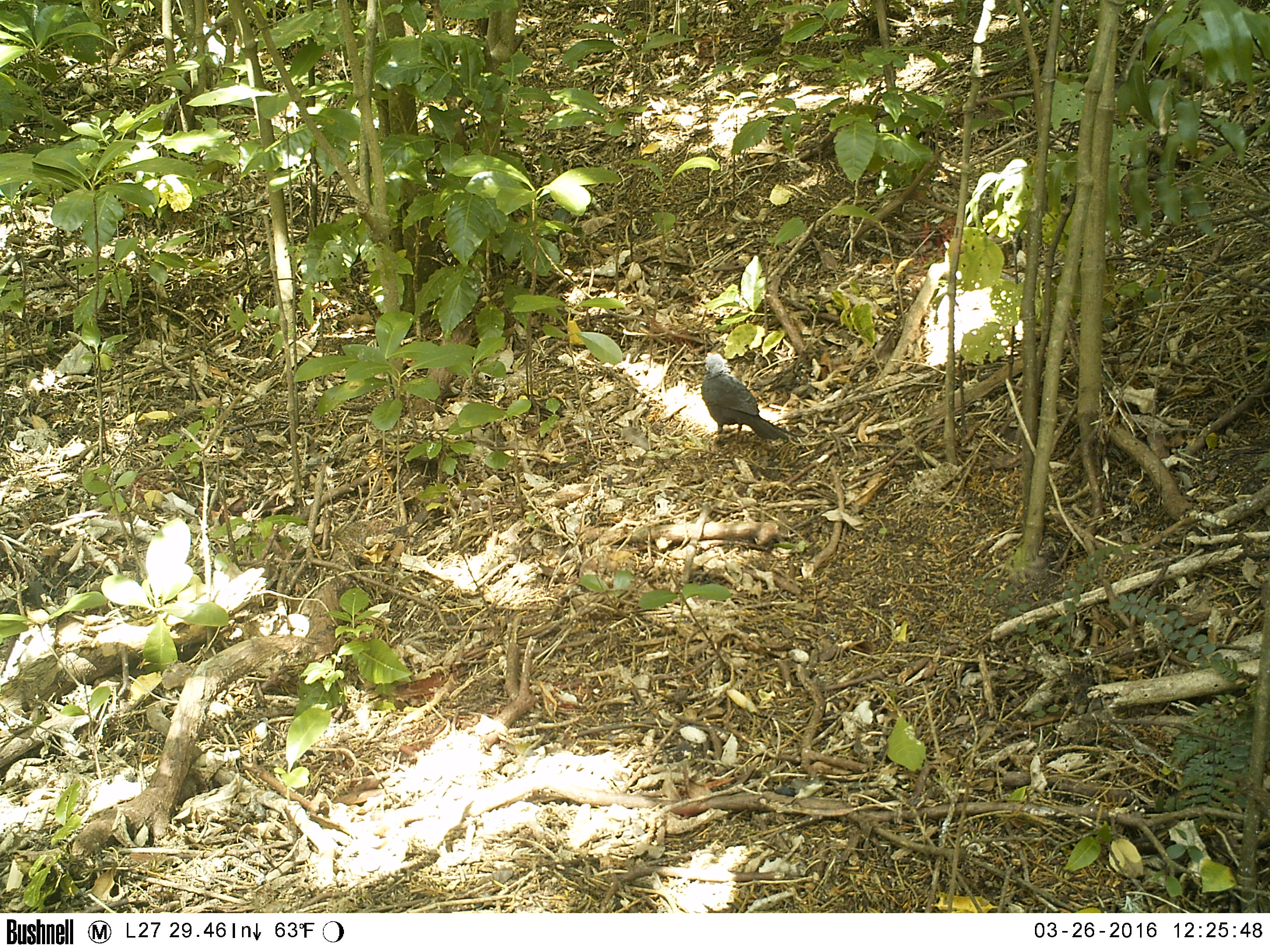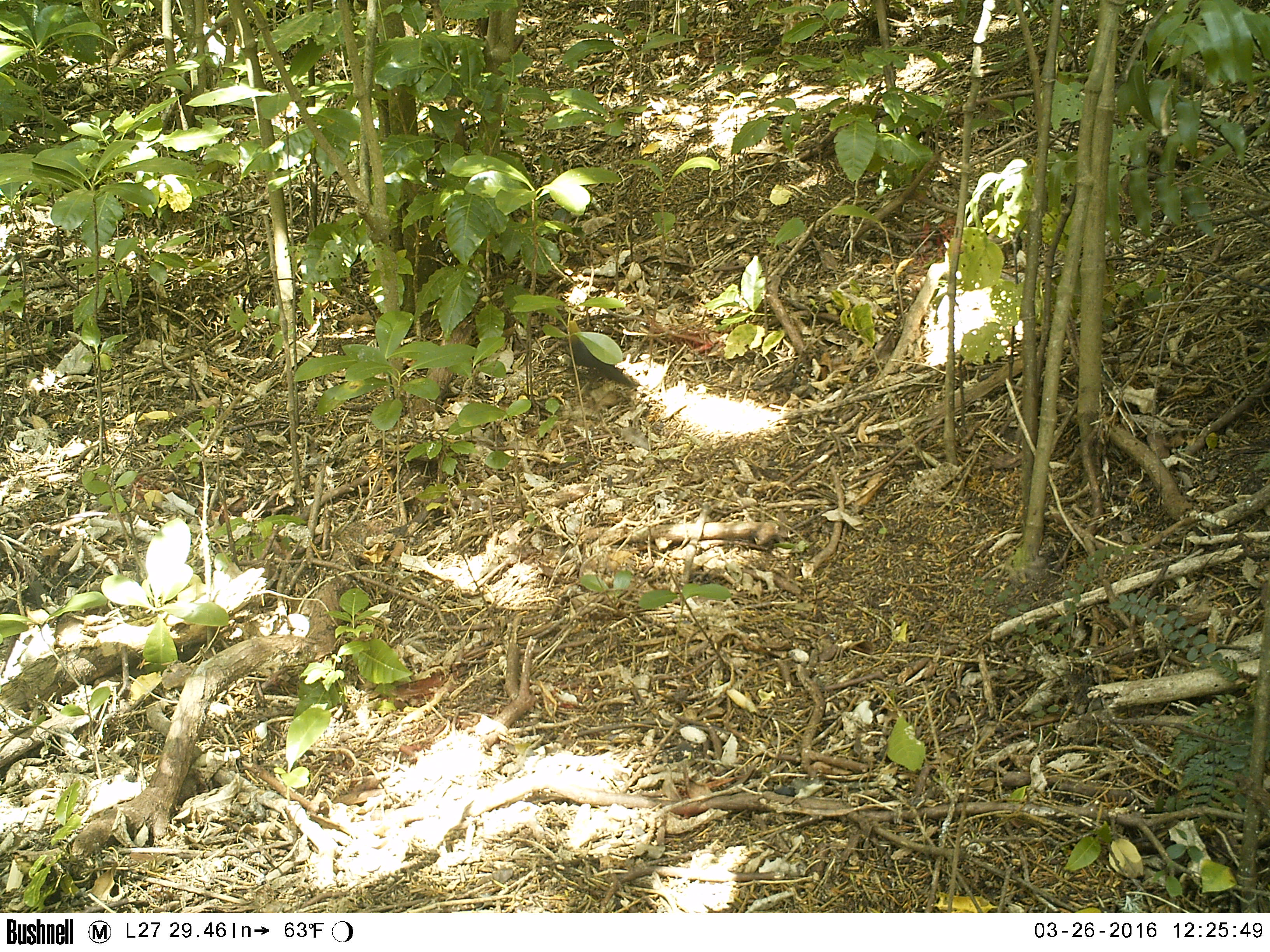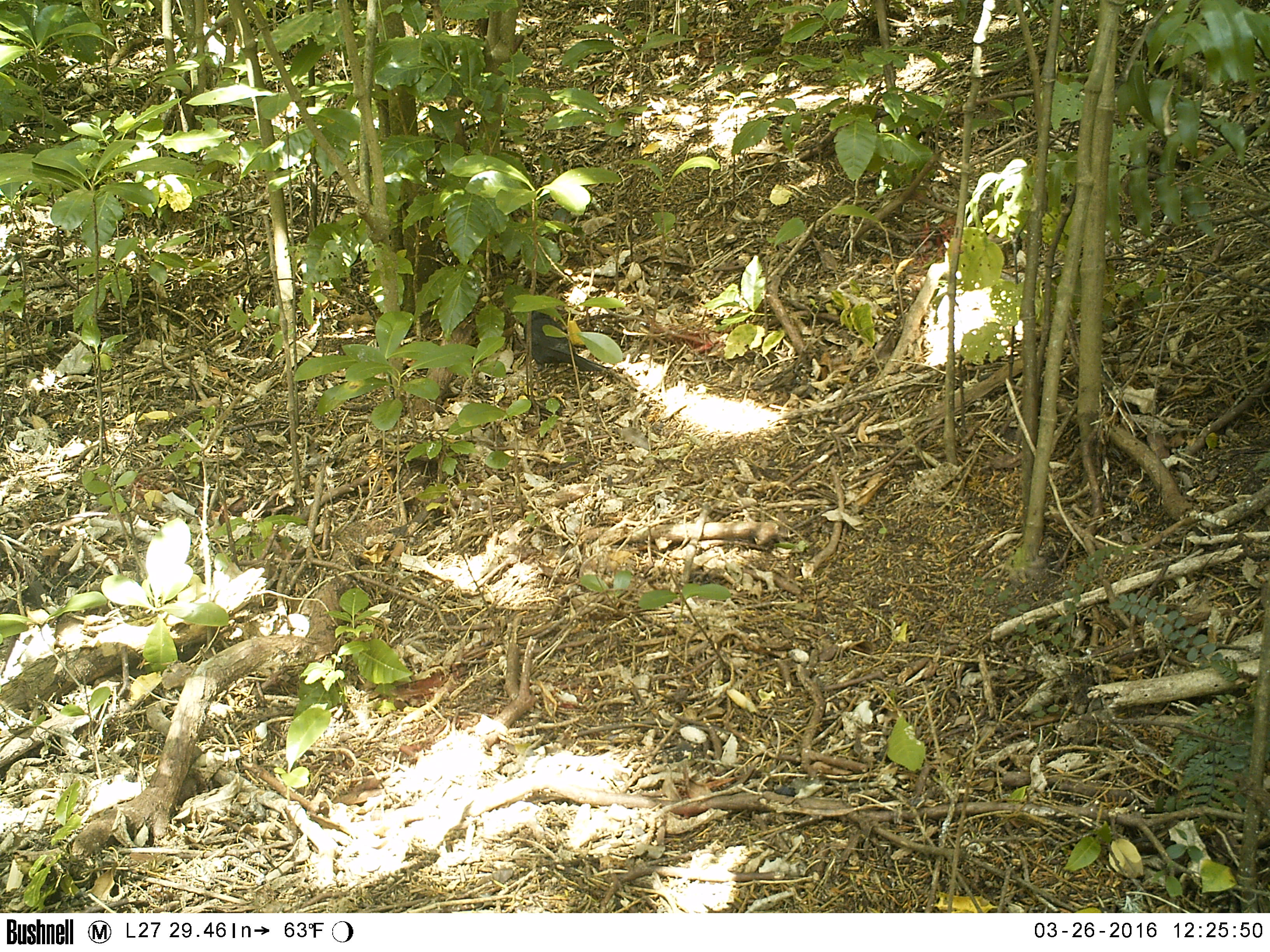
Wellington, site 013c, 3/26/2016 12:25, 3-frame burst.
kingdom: Animalia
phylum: Chordata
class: Aves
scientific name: Aves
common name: bird